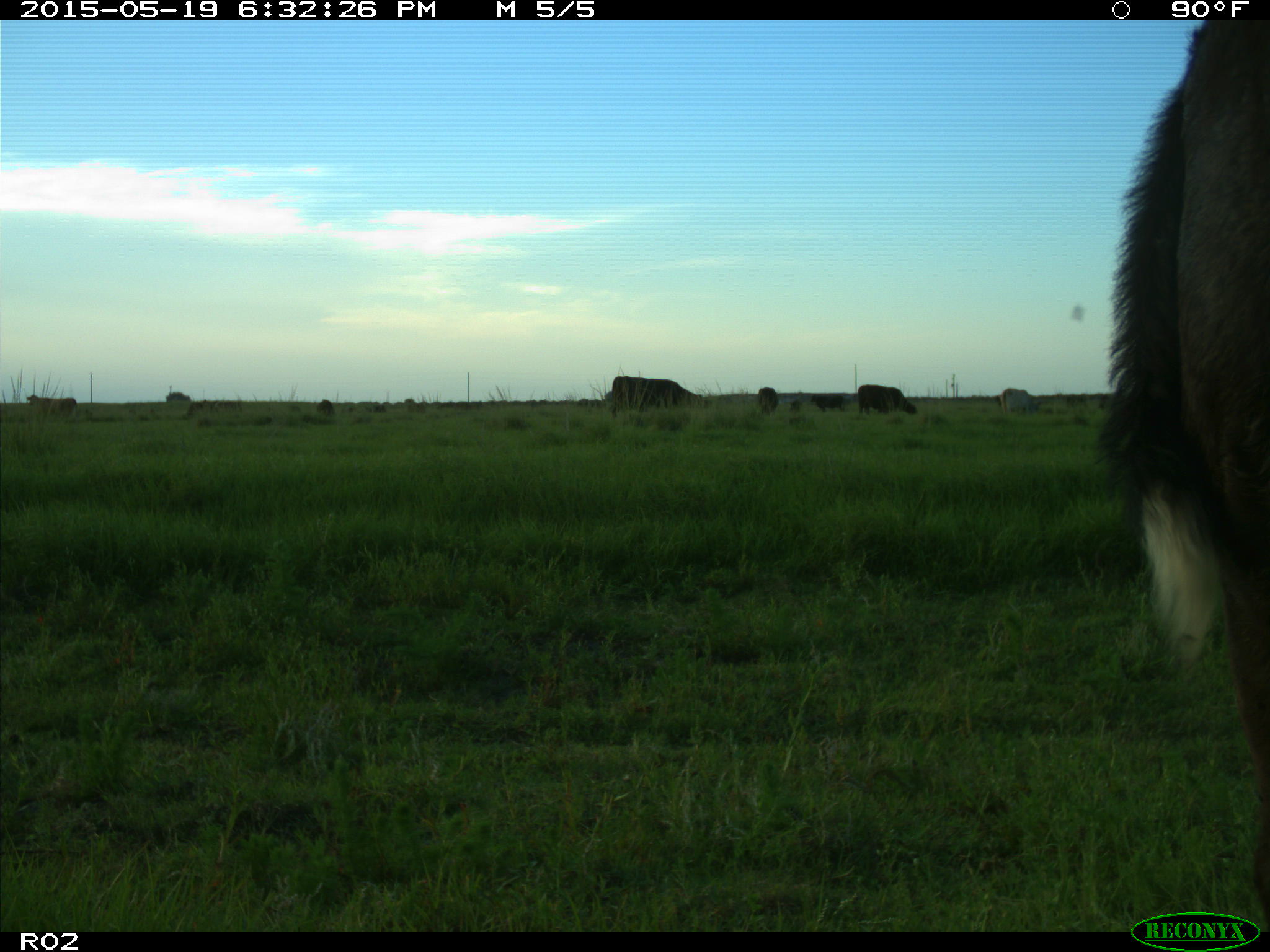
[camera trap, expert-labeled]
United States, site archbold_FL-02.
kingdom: Animalia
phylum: Chordata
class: Mammalia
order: Artiodactyla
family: Bovidae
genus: Bos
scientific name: Bos taurus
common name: domestic cow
Bos taurus (domestic cow).